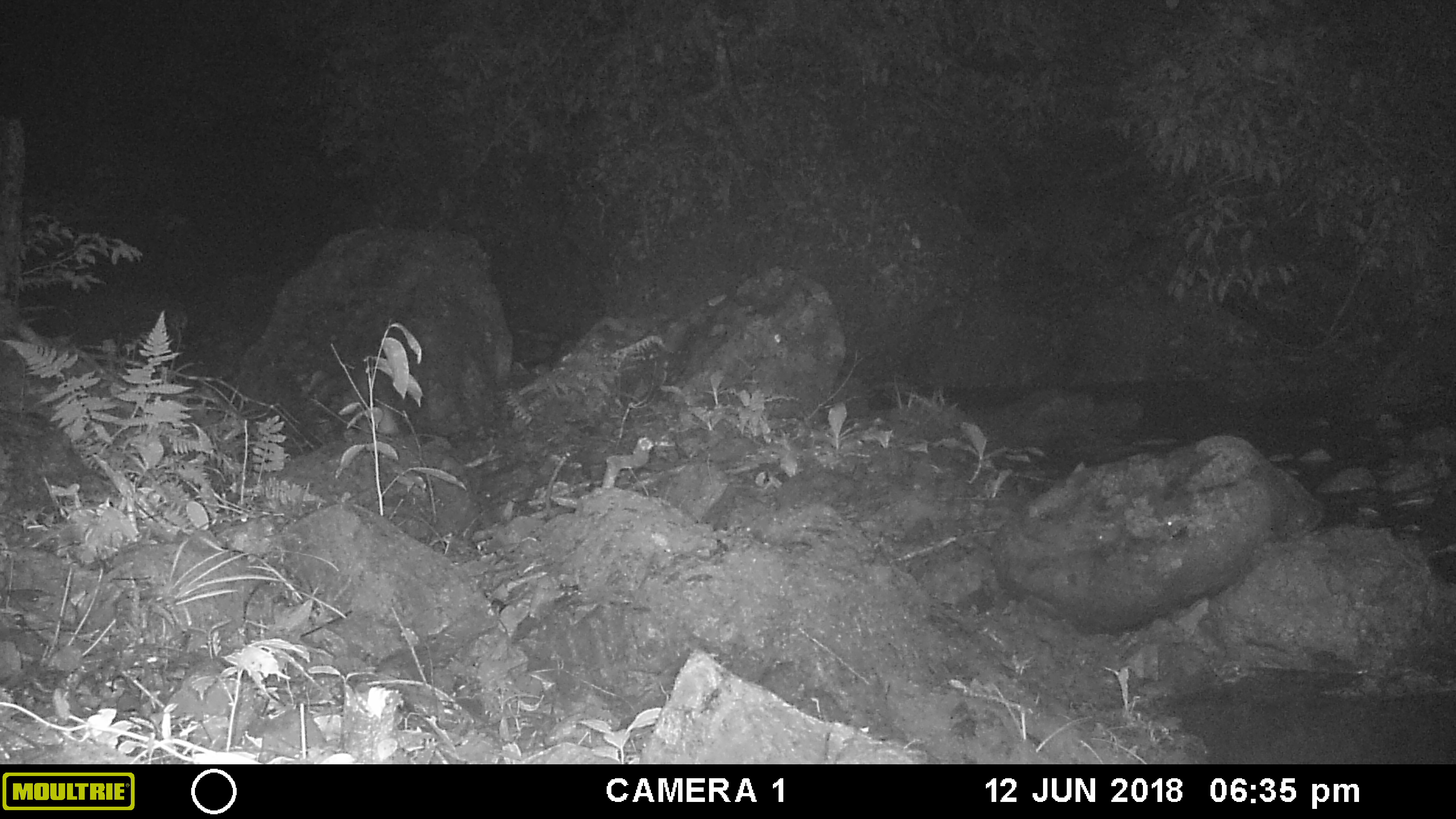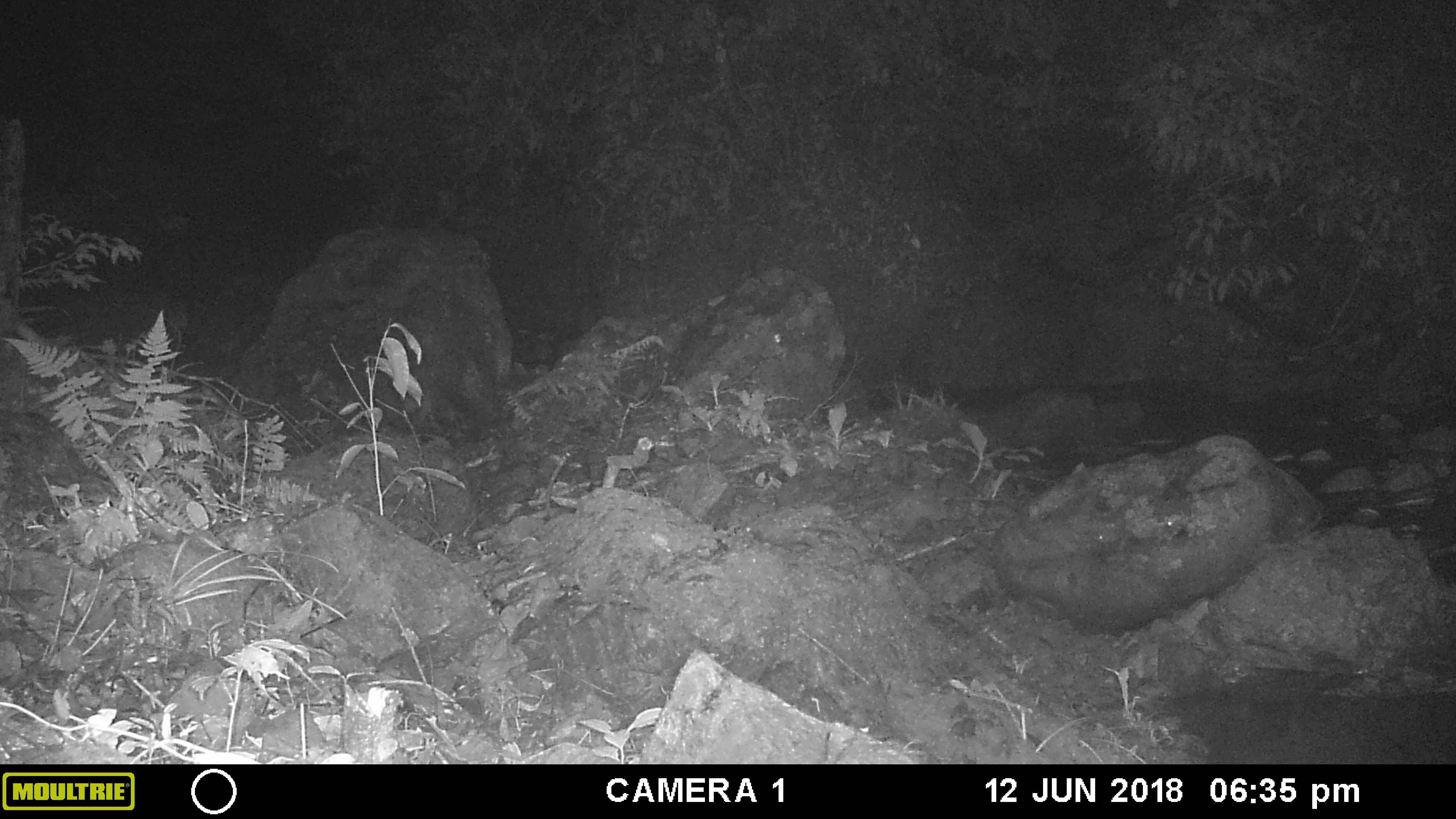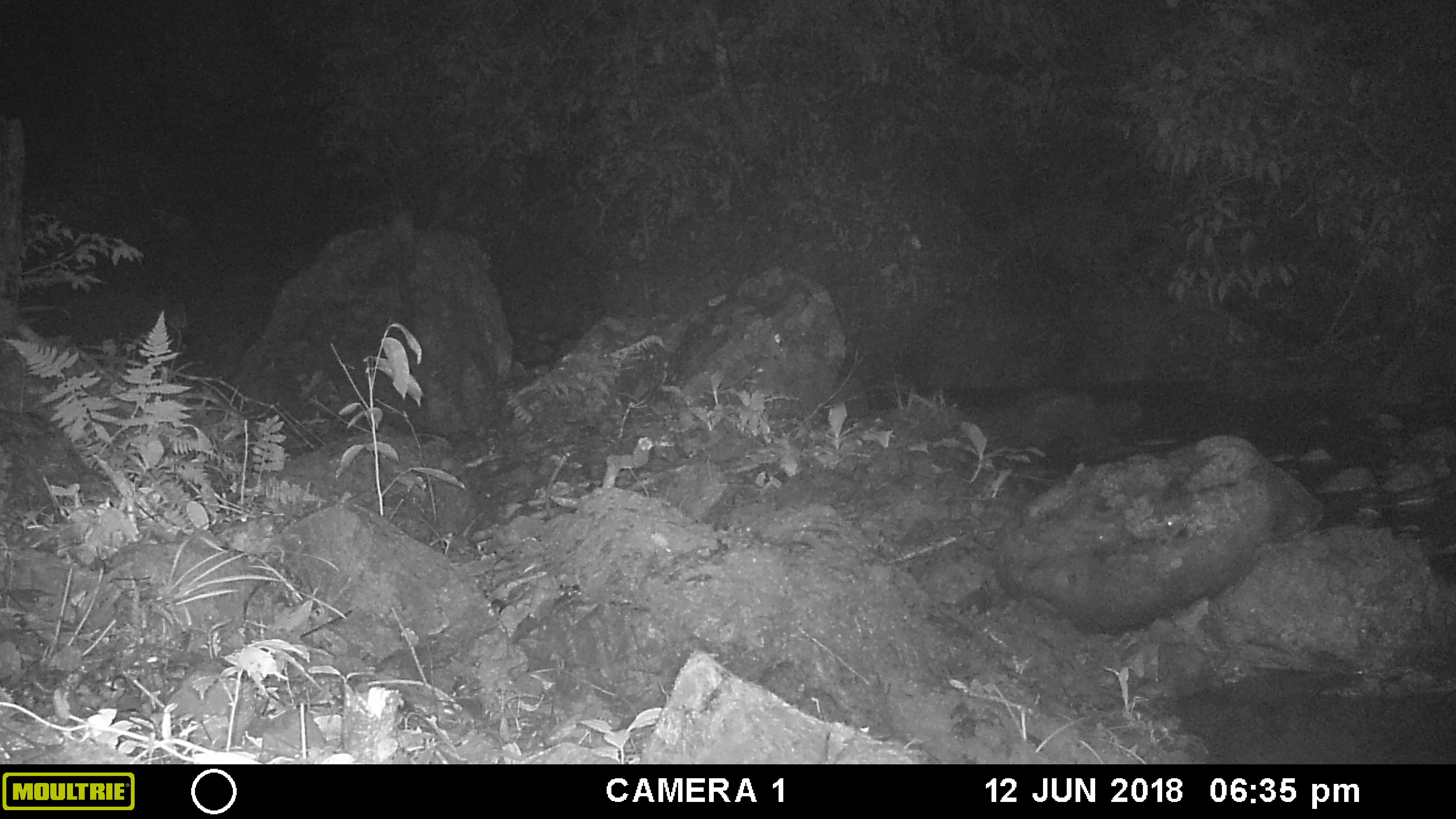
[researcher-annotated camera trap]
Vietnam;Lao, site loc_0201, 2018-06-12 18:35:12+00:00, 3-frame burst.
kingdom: Animalia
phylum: Chordata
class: Mammalia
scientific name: Mammalia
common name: mammal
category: unidentified small mammal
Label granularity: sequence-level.